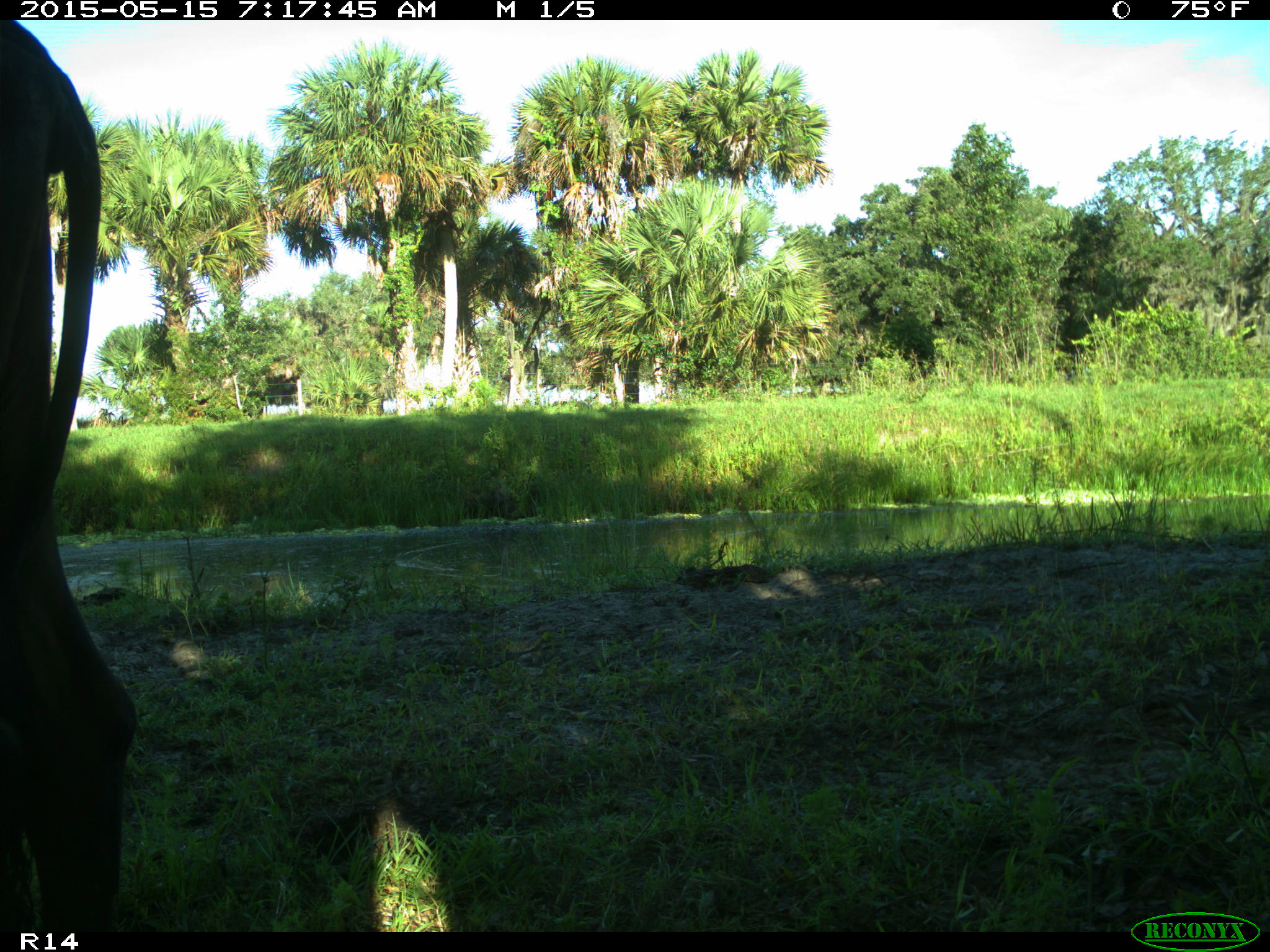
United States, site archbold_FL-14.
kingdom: Animalia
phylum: Chordata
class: Mammalia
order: Artiodactyla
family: Bovidae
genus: Bos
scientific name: Bos taurus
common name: domestic cow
Bos taurus (domestic cow).